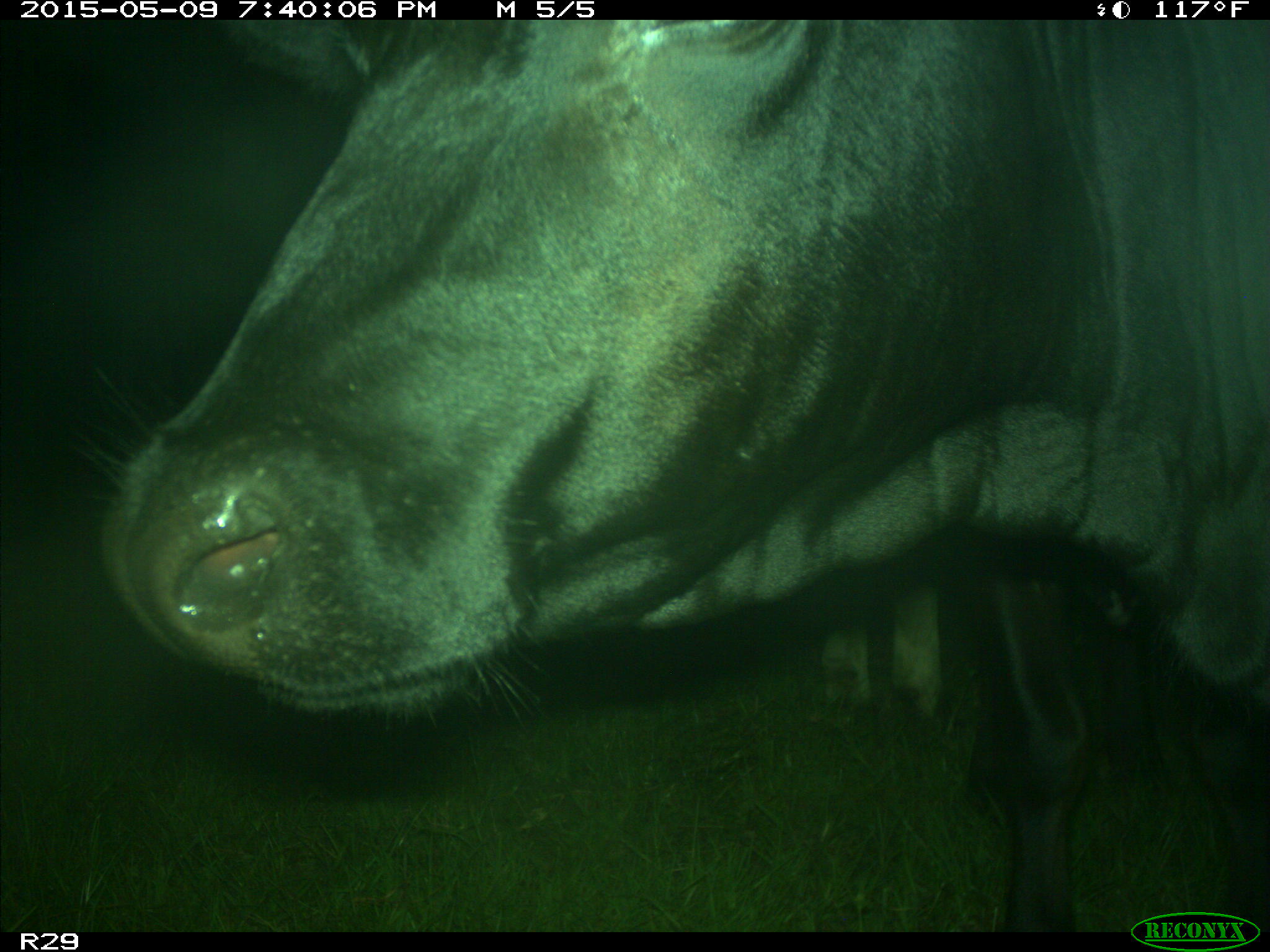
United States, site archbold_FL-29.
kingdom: Animalia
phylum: Chordata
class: Mammalia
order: Artiodactyla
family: Bovidae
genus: Bos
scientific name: Bos taurus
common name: domestic cow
Bos taurus (domestic cow).